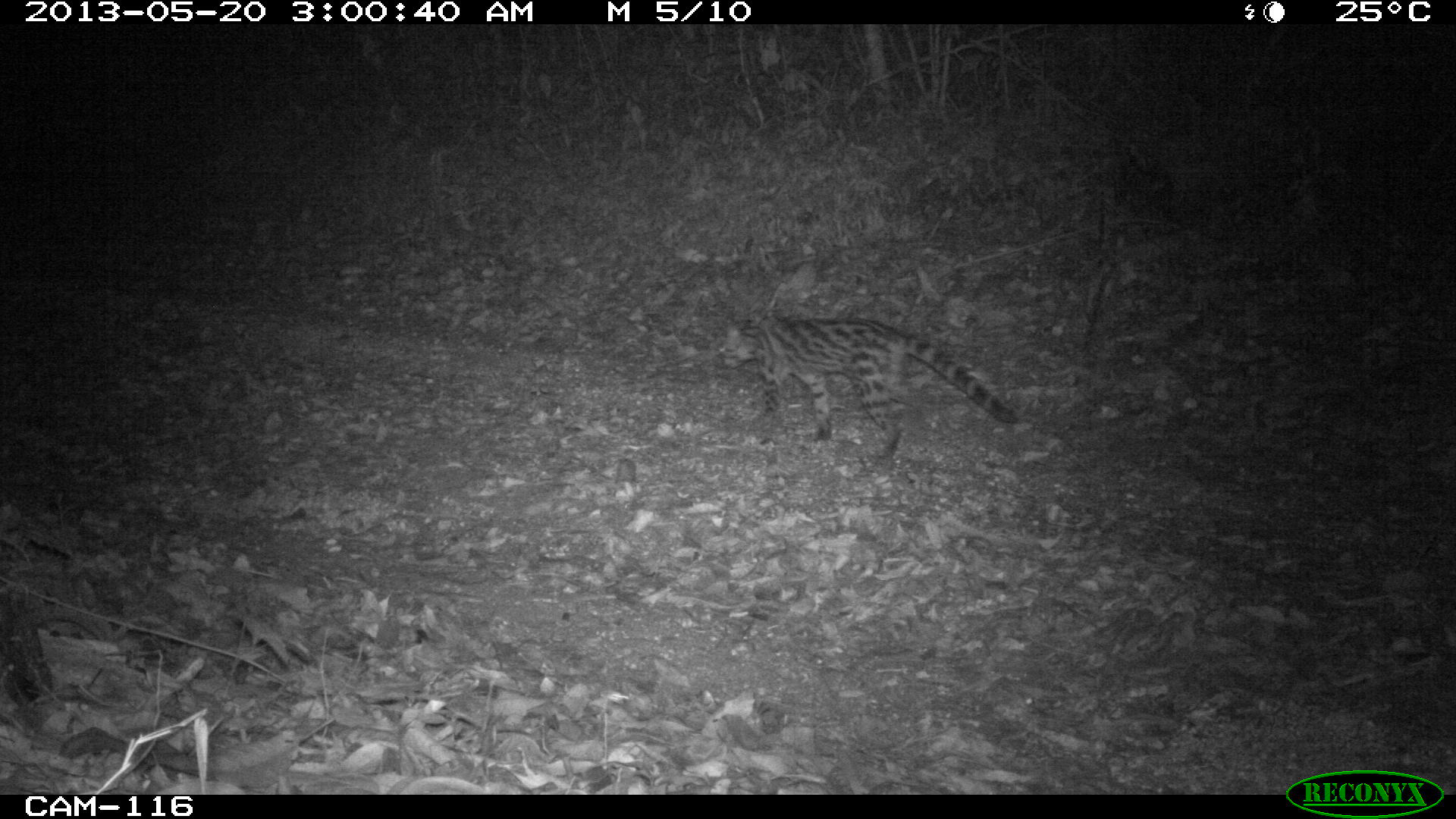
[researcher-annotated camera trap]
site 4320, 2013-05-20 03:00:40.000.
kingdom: Animalia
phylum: Chordata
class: Mammalia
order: Carnivora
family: Felidae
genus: Leopardus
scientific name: Leopardus wiedii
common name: margay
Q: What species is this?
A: Leopardus wiedii (margay).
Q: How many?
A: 1.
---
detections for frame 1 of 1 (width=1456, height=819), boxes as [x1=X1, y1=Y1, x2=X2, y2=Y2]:
leopardus wiedii: [x1=716, y1=311, x2=1019, y2=462]